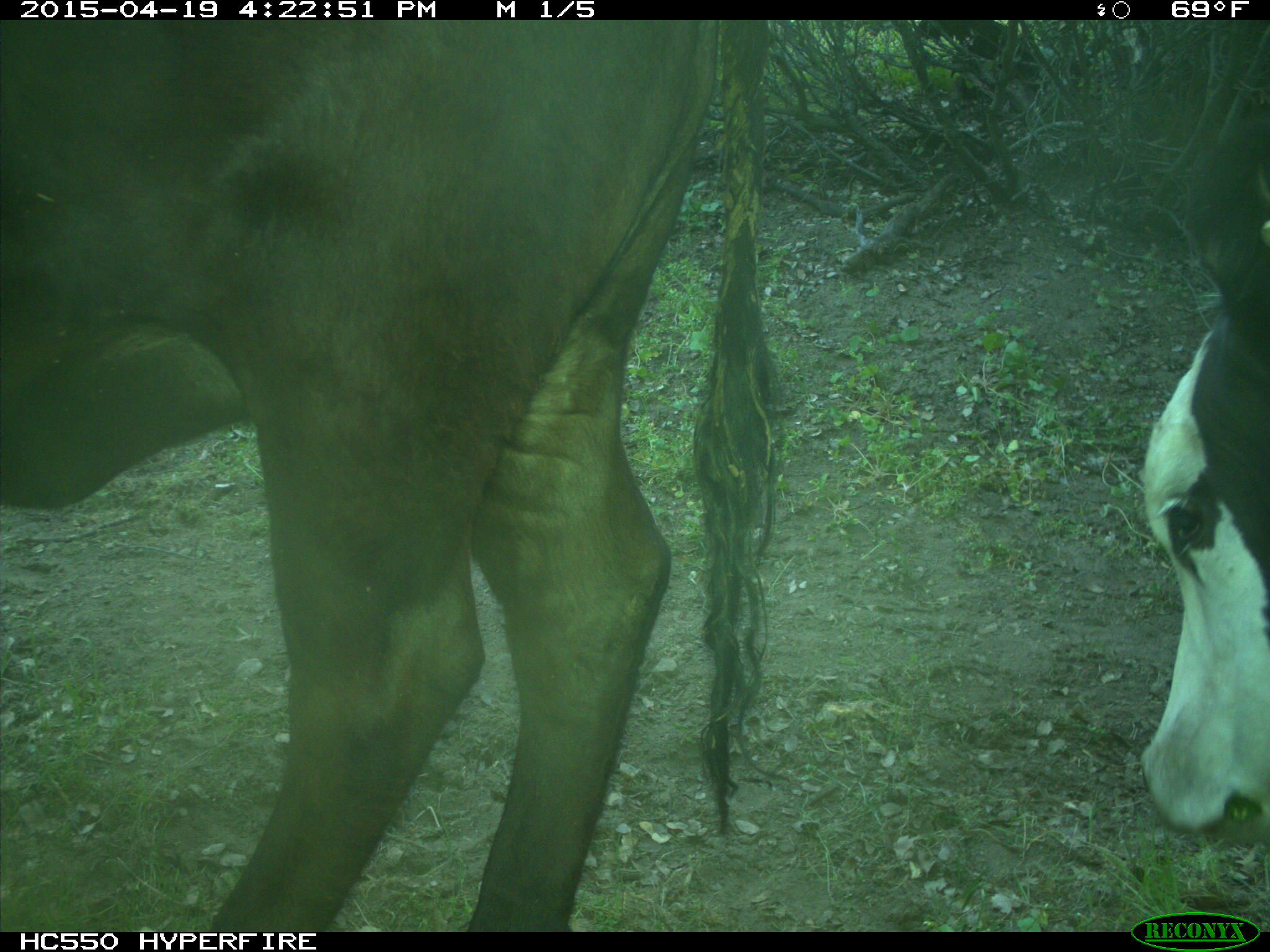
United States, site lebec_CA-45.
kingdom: Animalia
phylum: Chordata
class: Mammalia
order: Artiodactyla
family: Bovidae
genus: Bos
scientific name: Bos taurus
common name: domestic cow